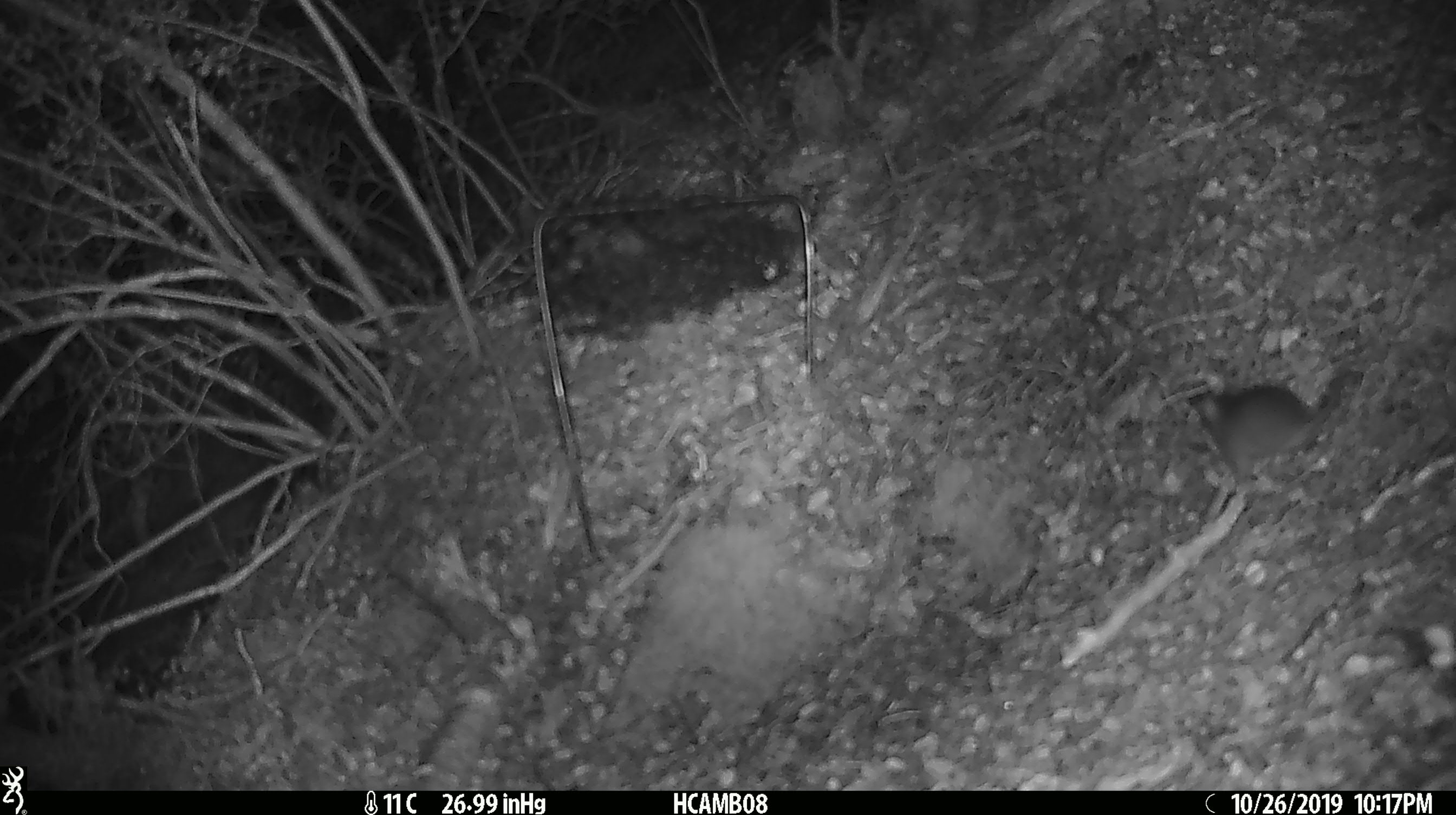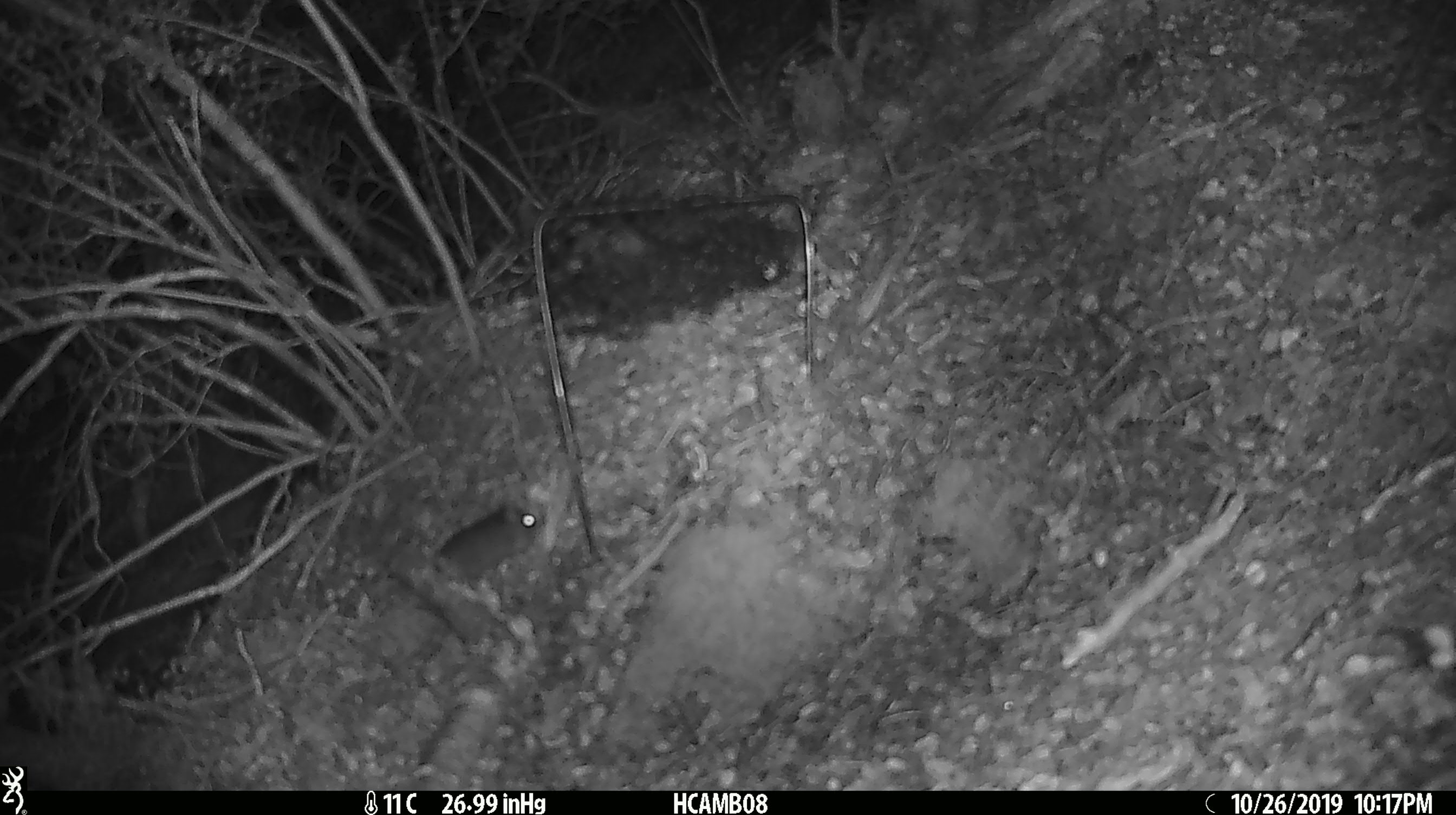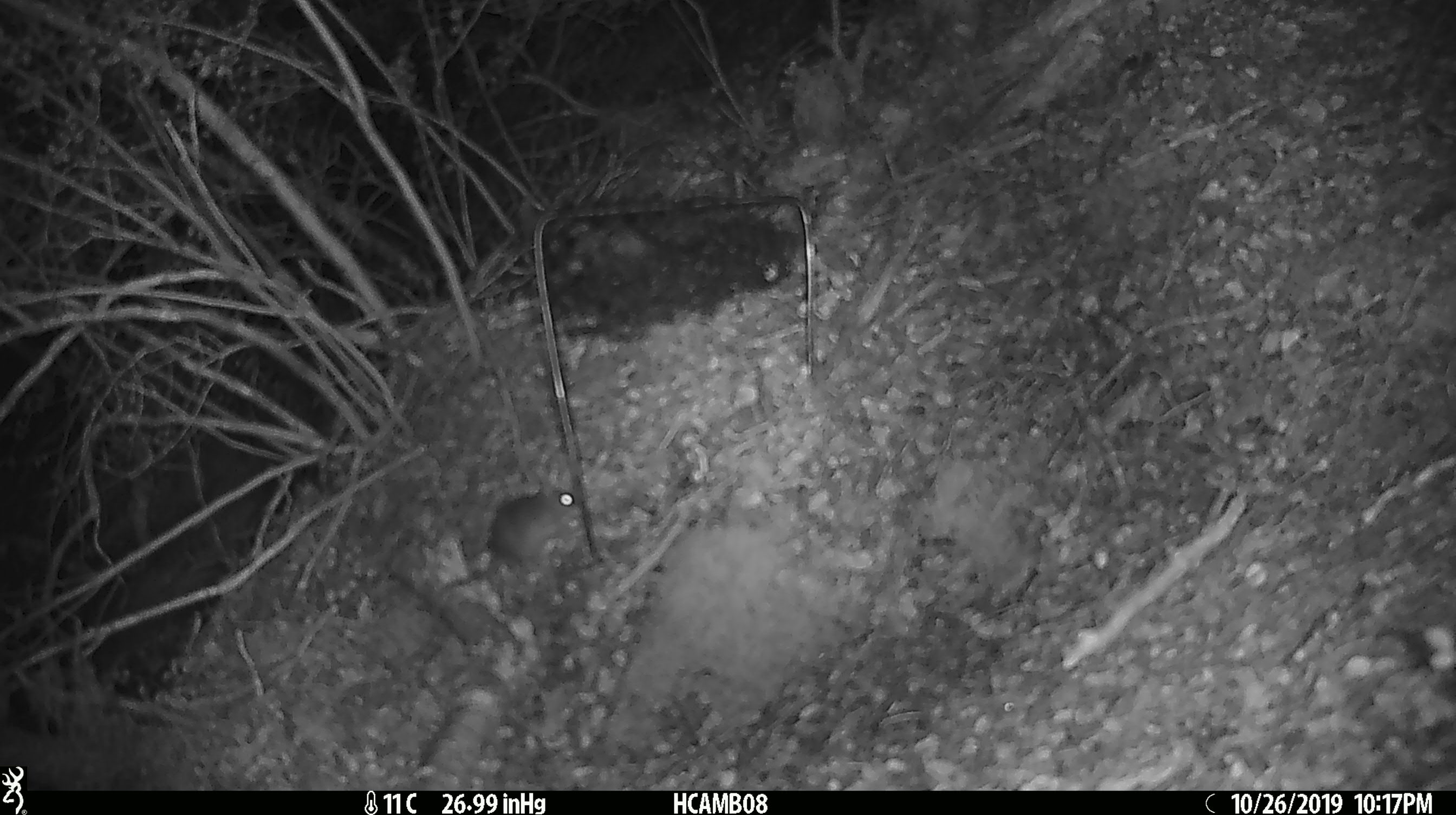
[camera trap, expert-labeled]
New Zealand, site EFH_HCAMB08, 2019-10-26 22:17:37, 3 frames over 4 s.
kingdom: Animalia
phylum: Chordata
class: Mammalia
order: Rodentia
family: Muridae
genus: Mus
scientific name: Mus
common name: mouse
Mouse (Mus).